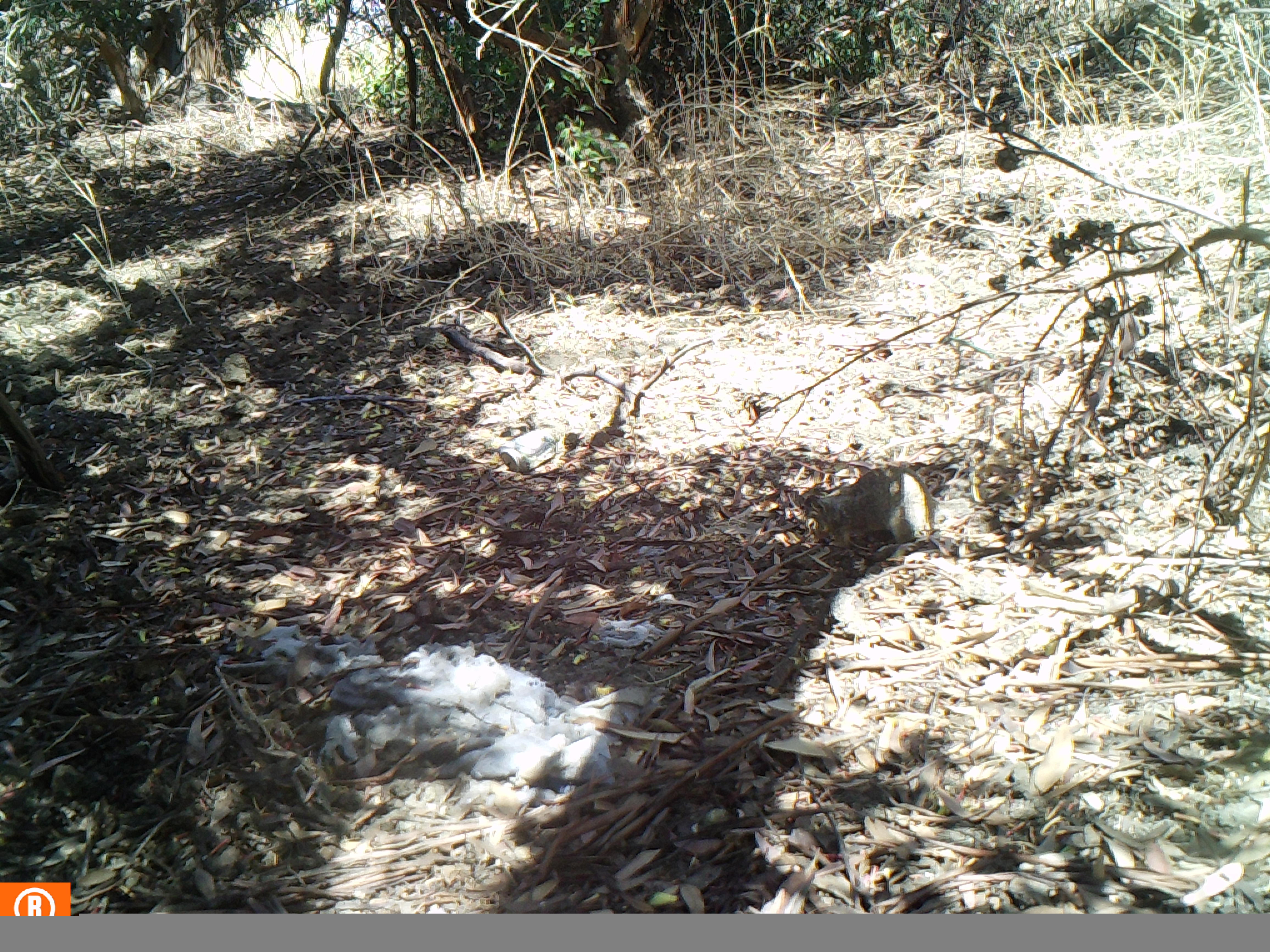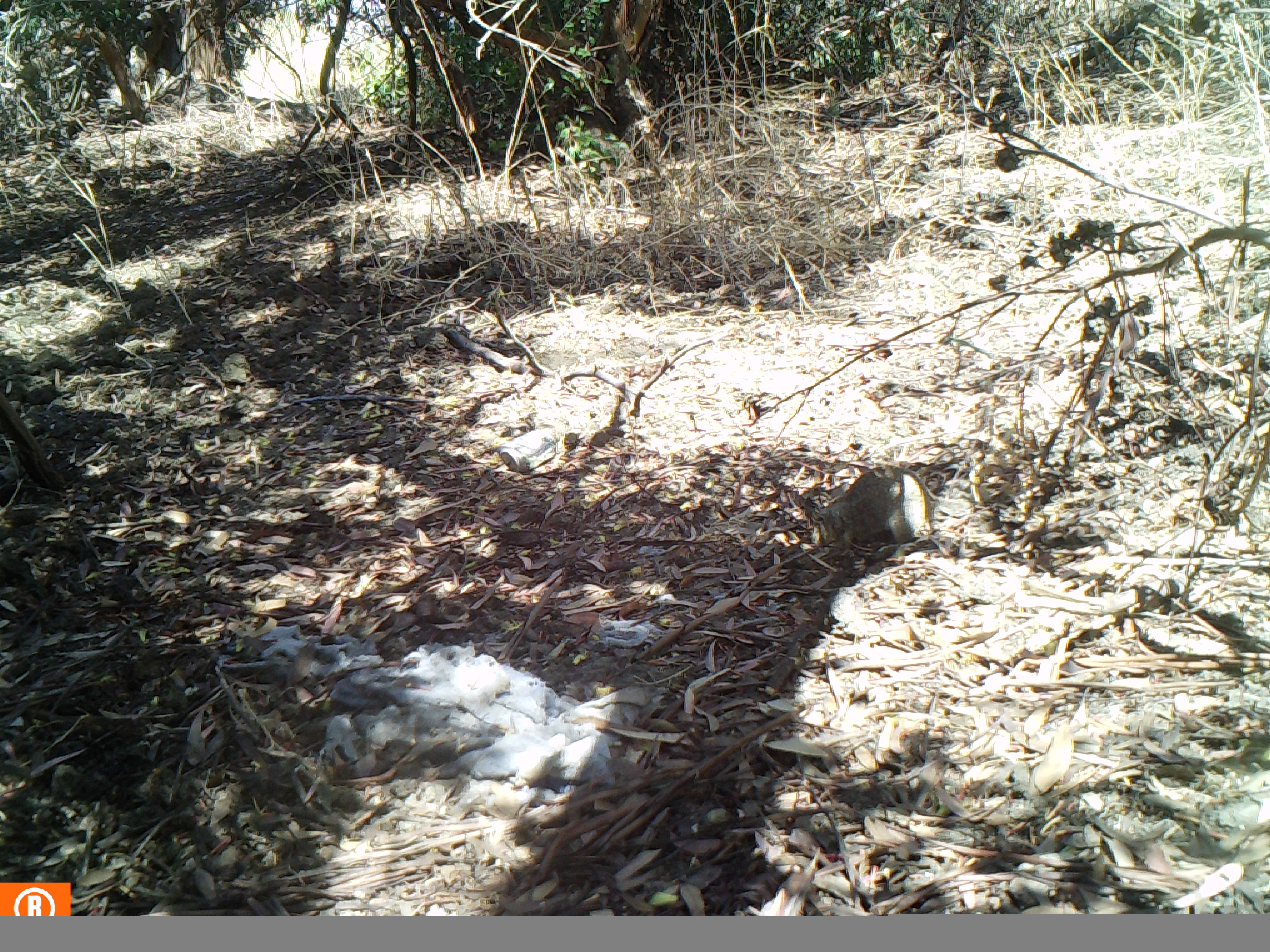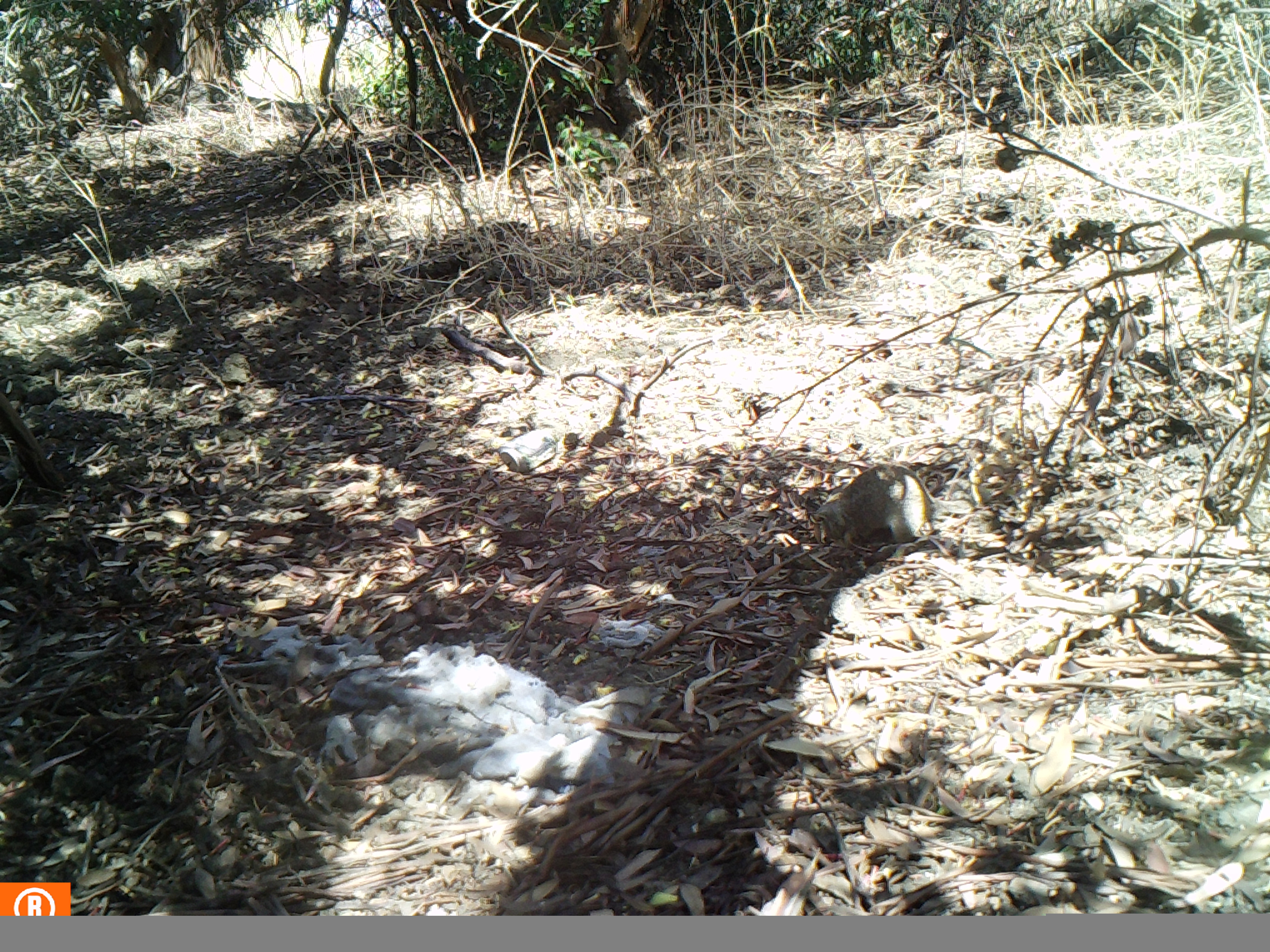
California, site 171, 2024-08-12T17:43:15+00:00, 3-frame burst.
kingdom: Animalia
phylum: Chordata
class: Mammalia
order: Rodentia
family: Sciuridae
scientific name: Sciuridae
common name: squirrel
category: unknown squirrel